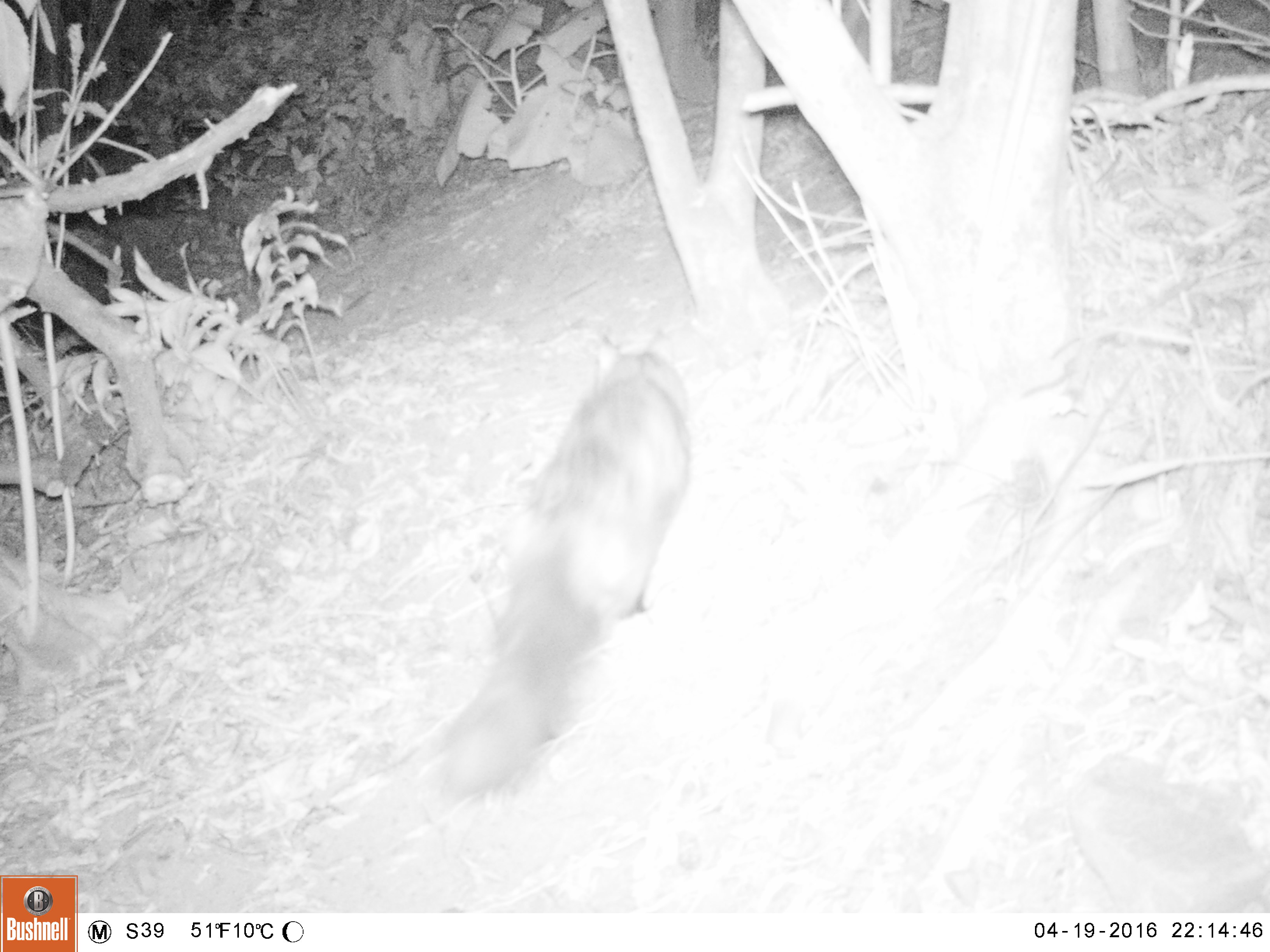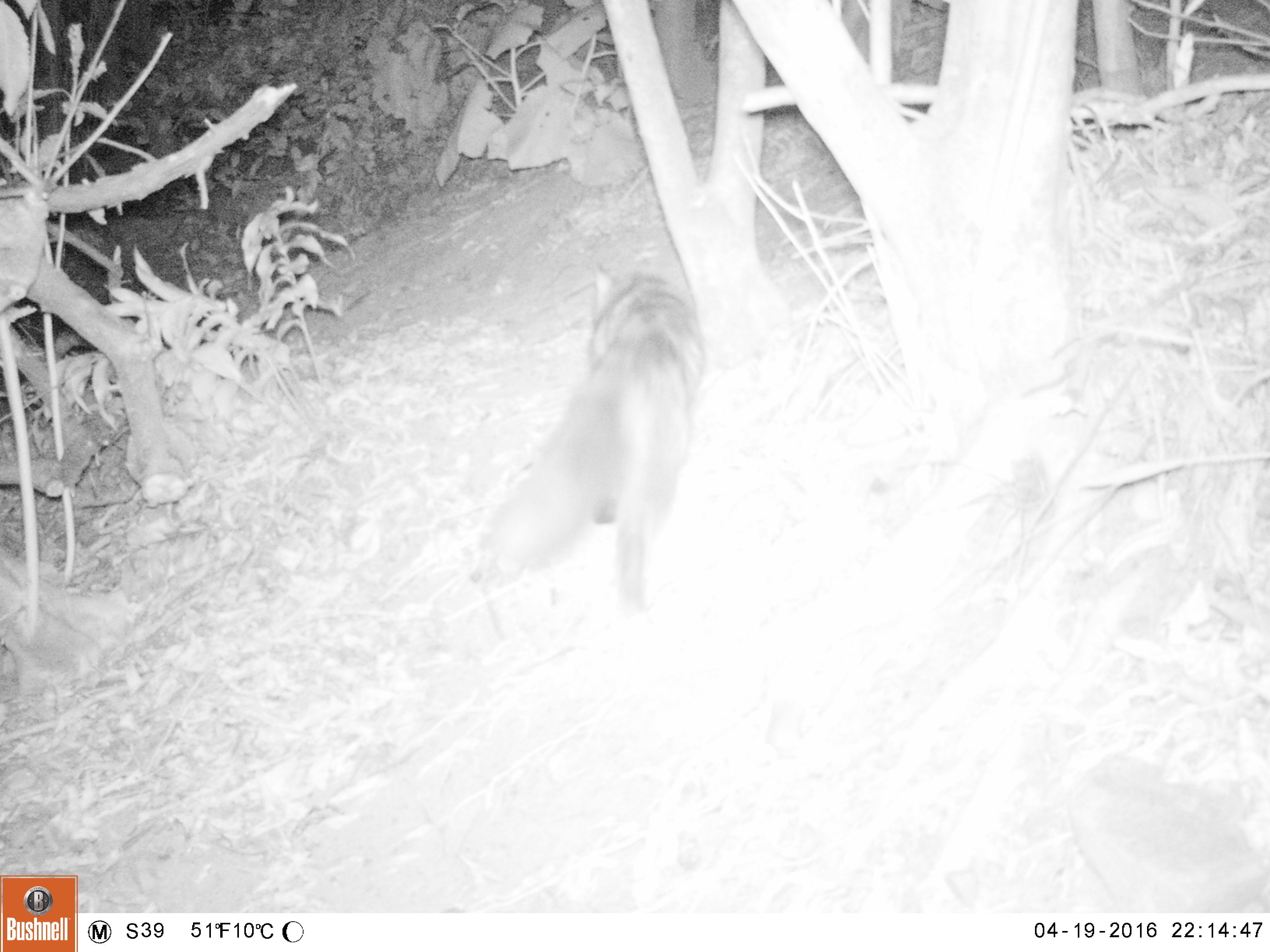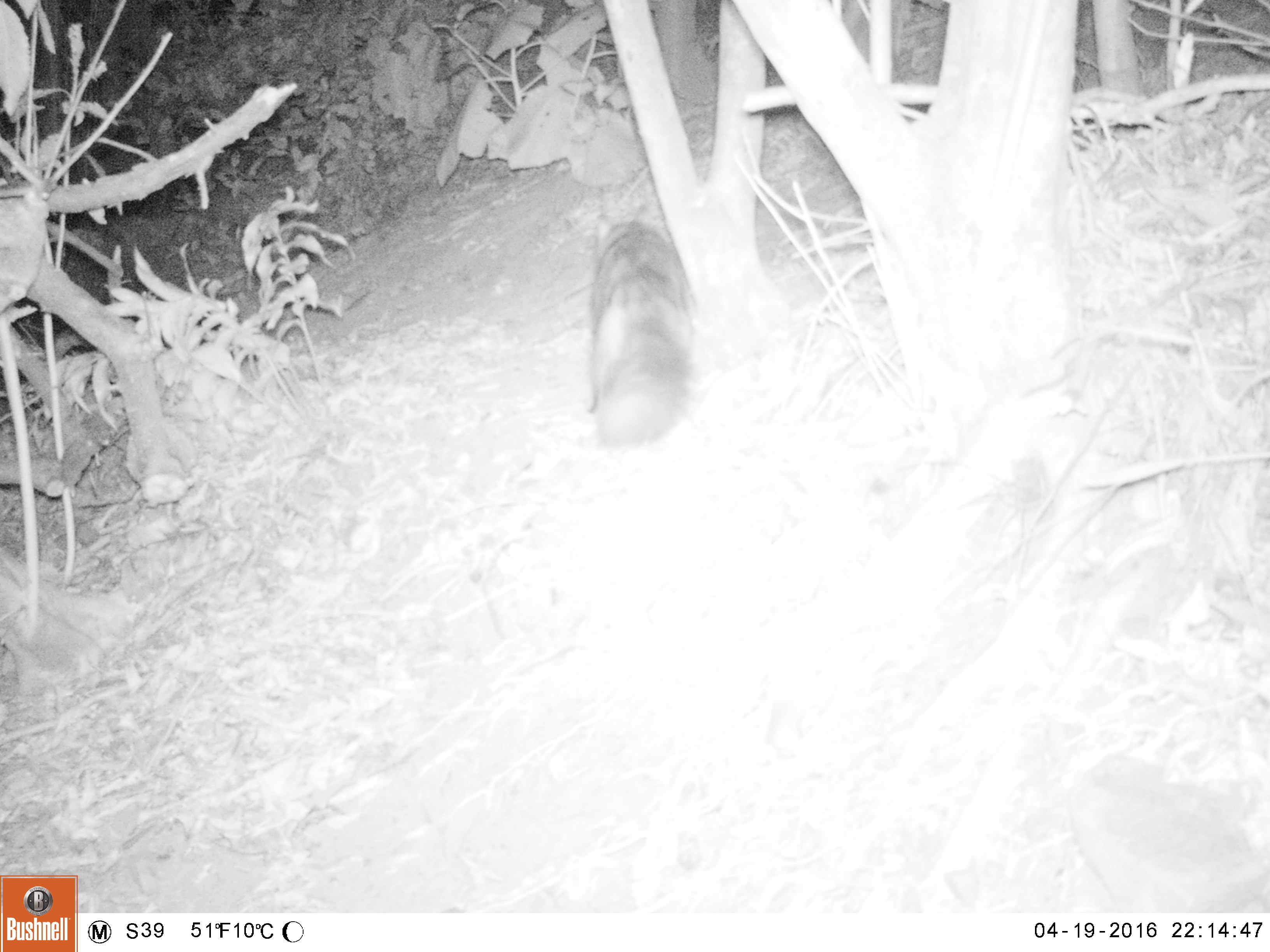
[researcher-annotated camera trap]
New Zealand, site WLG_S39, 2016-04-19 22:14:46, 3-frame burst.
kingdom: Animalia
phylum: Chordata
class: Mammalia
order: Carnivora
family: Felidae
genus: Felis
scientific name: Felis catus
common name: domestic cat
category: cat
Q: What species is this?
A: Cat (domestic cat) (Felis catus).